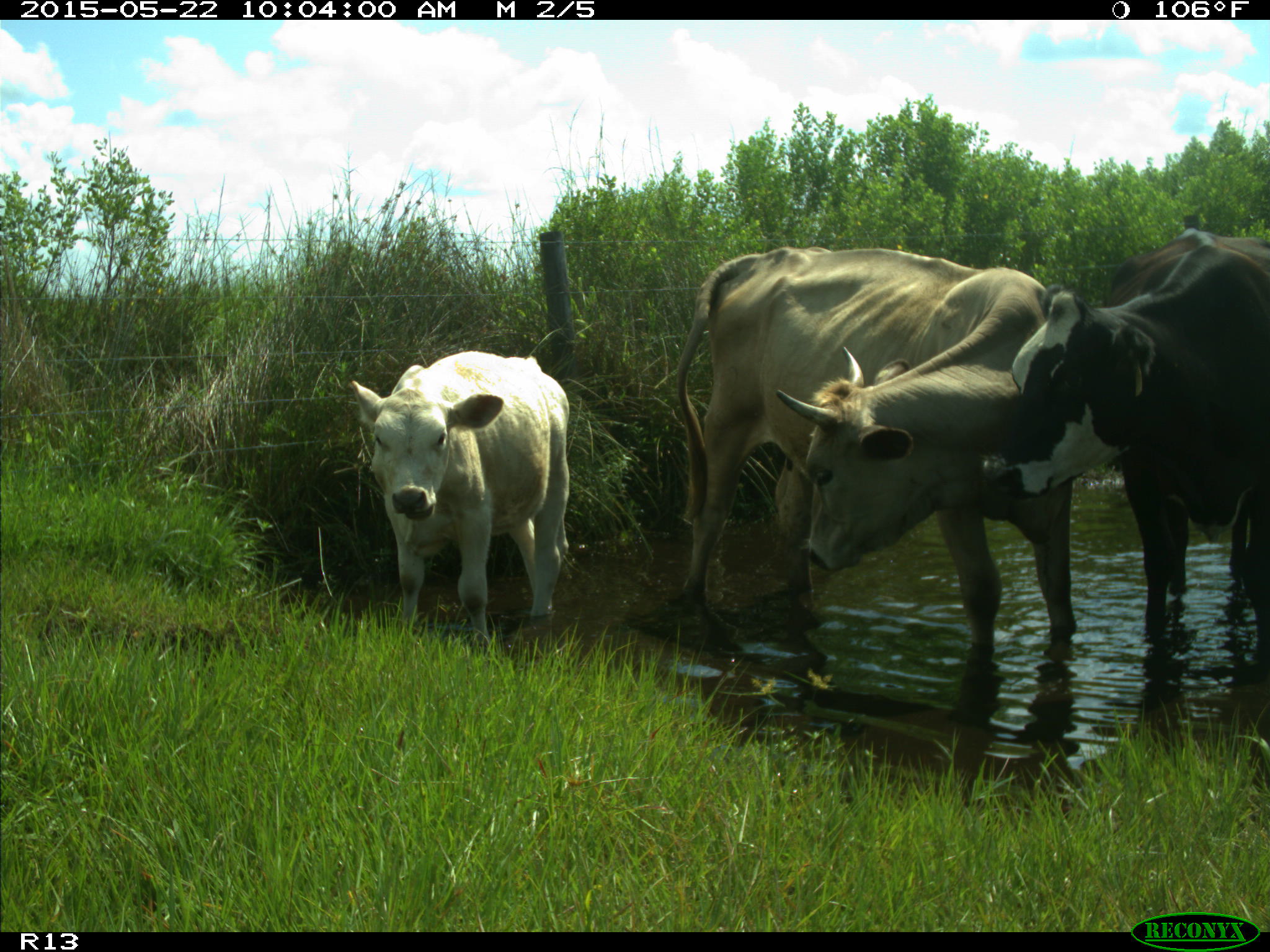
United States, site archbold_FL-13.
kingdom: Animalia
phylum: Chordata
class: Mammalia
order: Artiodactyla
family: Bovidae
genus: Bos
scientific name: Bos taurus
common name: domestic cow